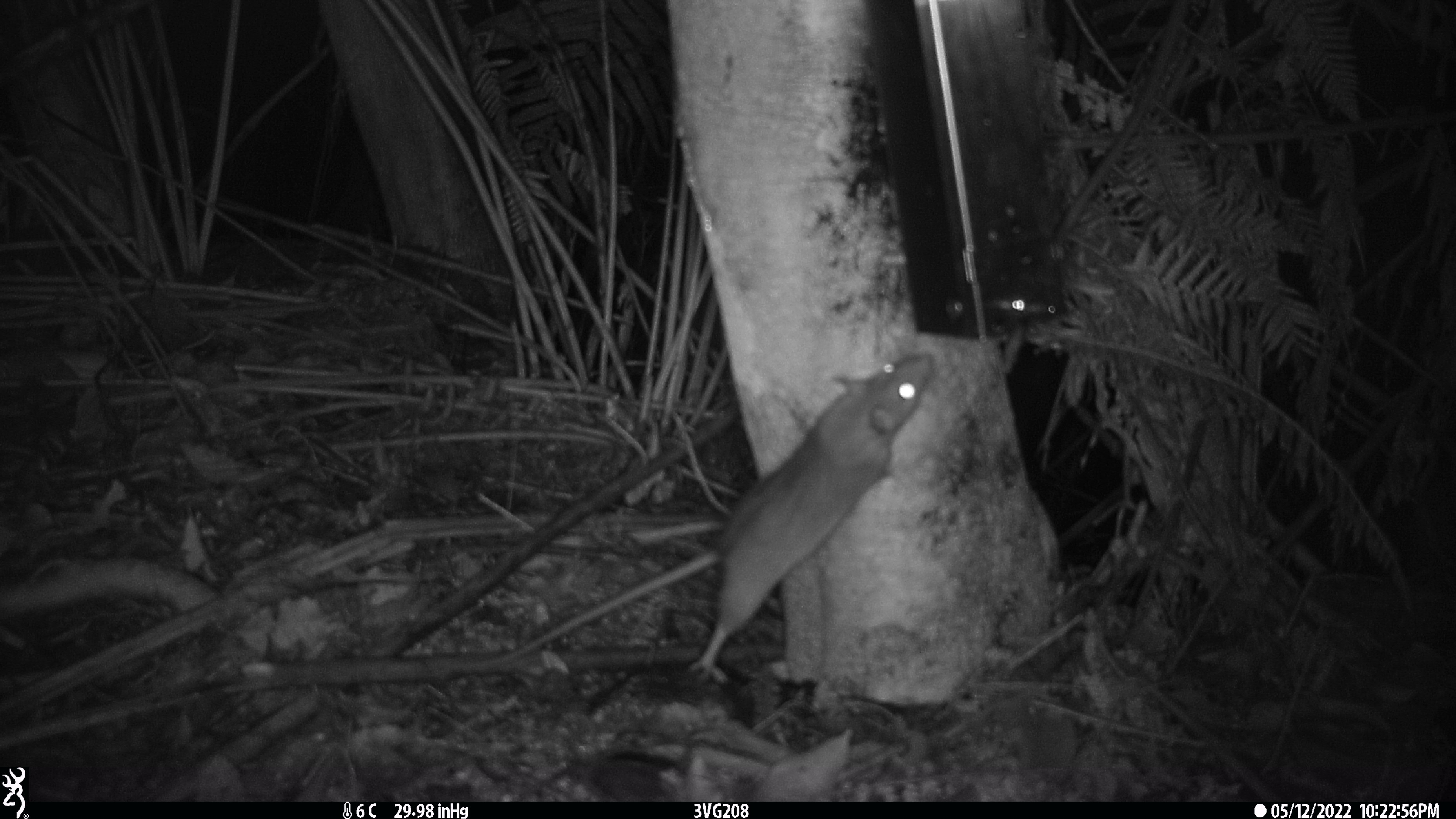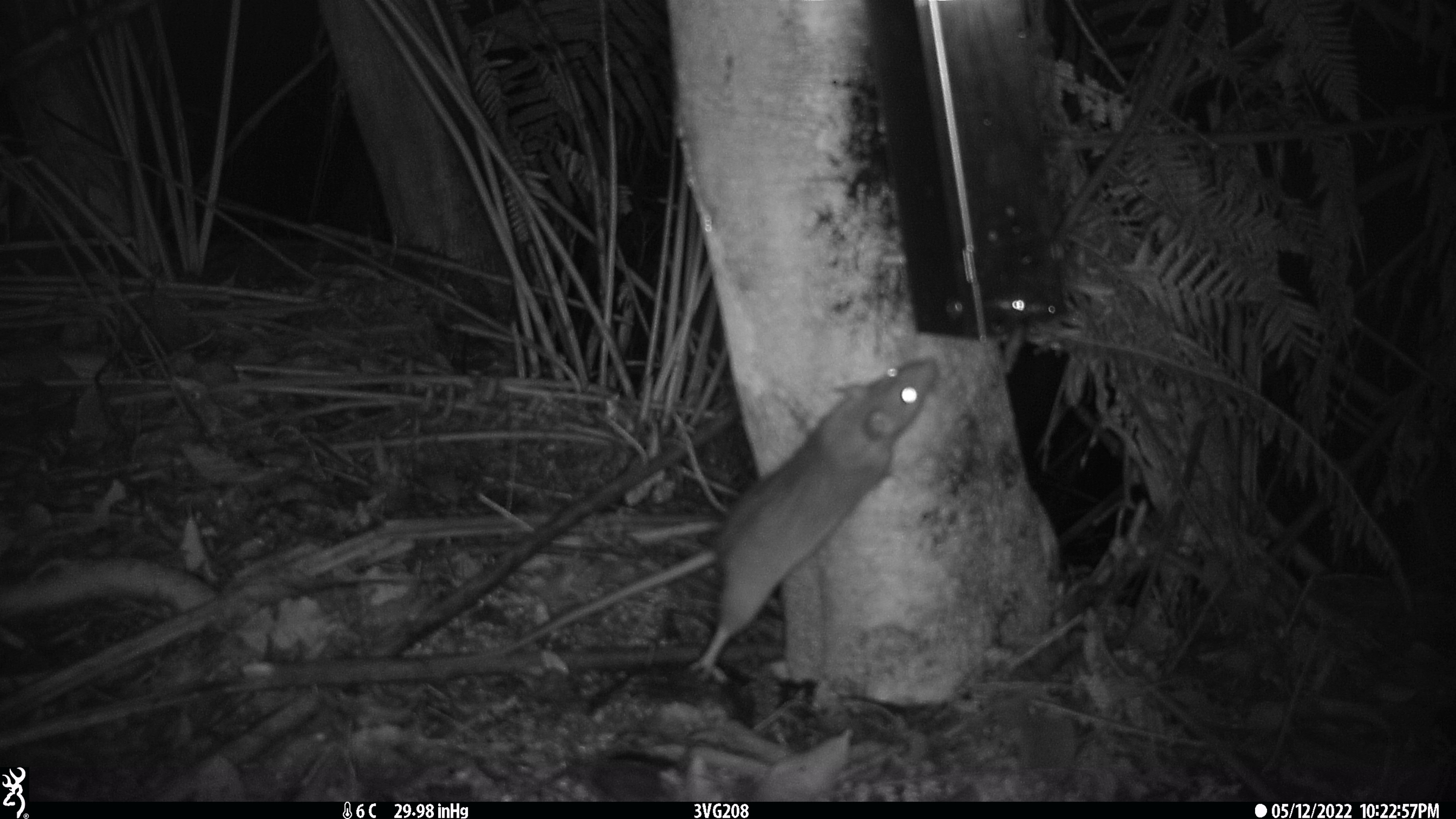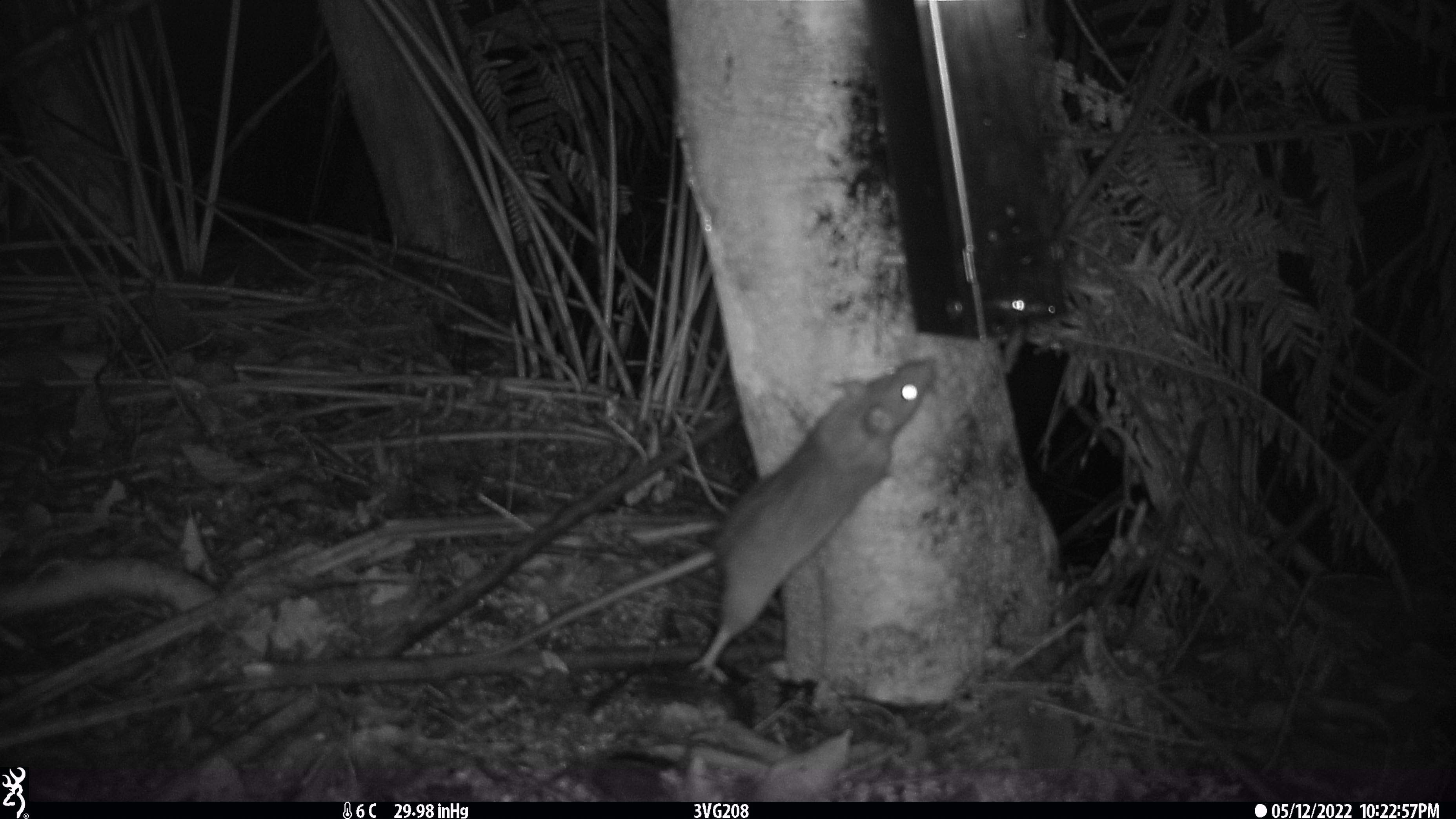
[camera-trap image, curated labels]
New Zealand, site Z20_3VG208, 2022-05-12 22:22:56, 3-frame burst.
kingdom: Animalia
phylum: Chordata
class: Mammalia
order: Rodentia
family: Muridae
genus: Rattus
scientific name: Rattus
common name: rat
Rat (Rattus).